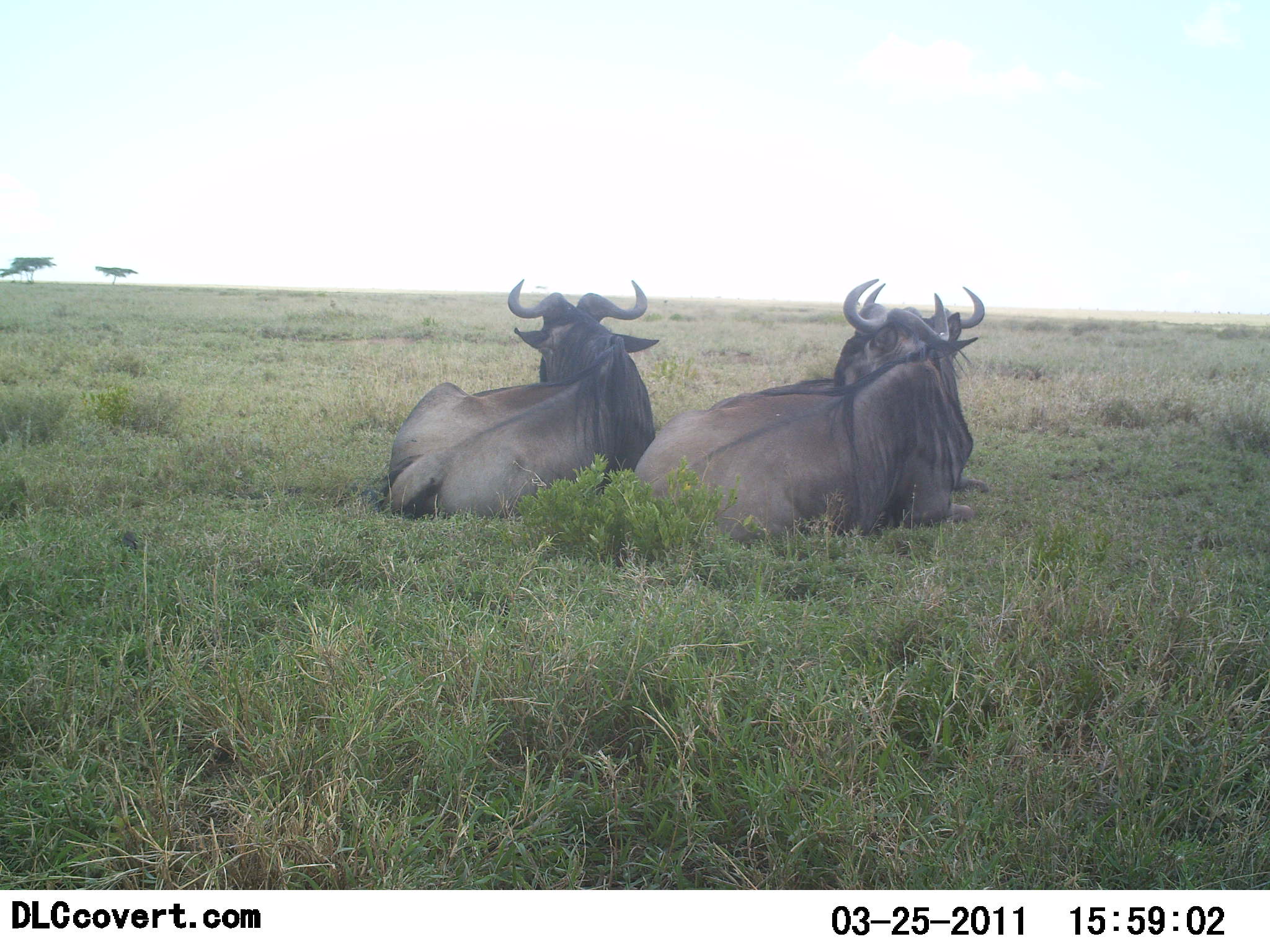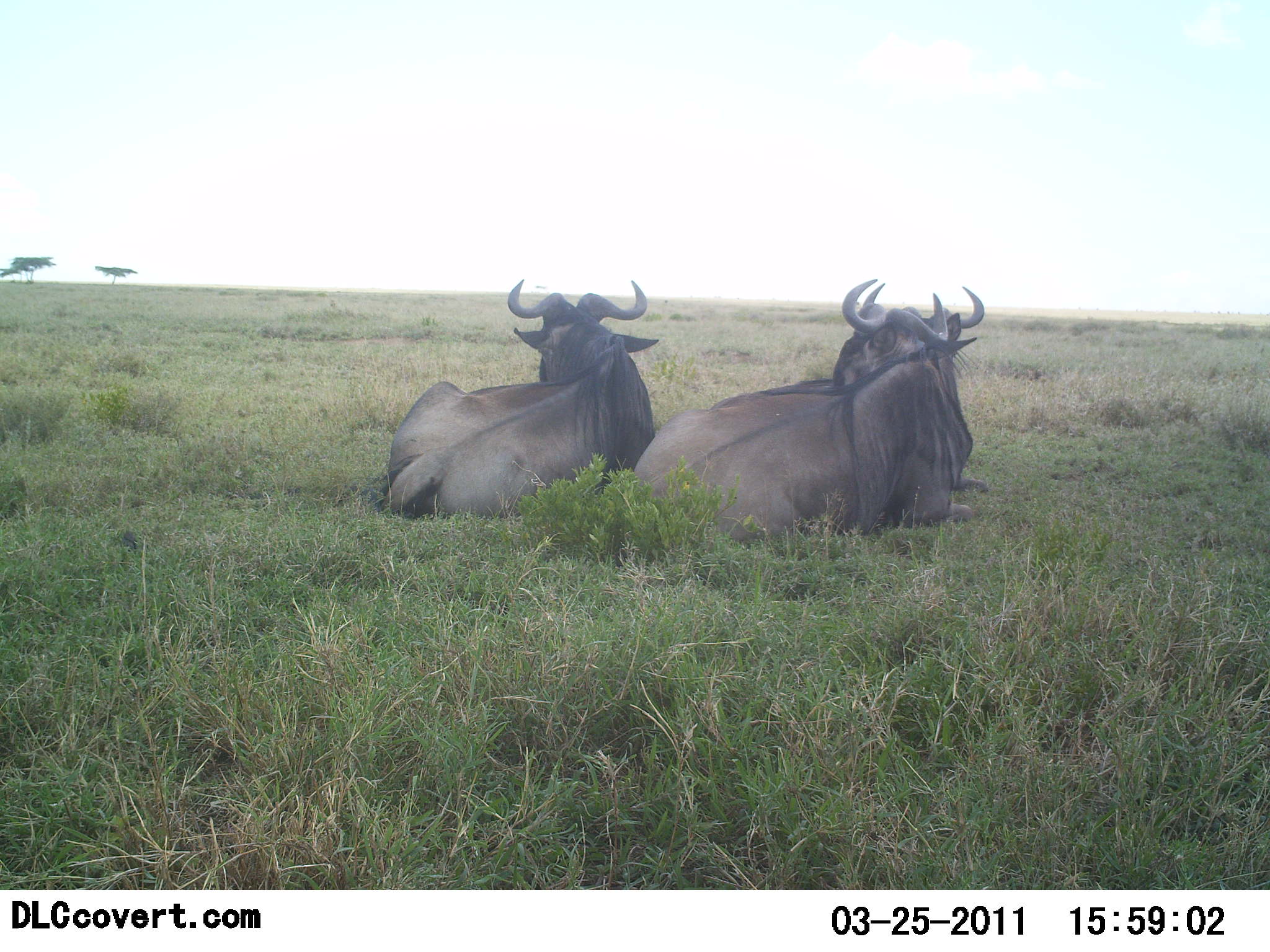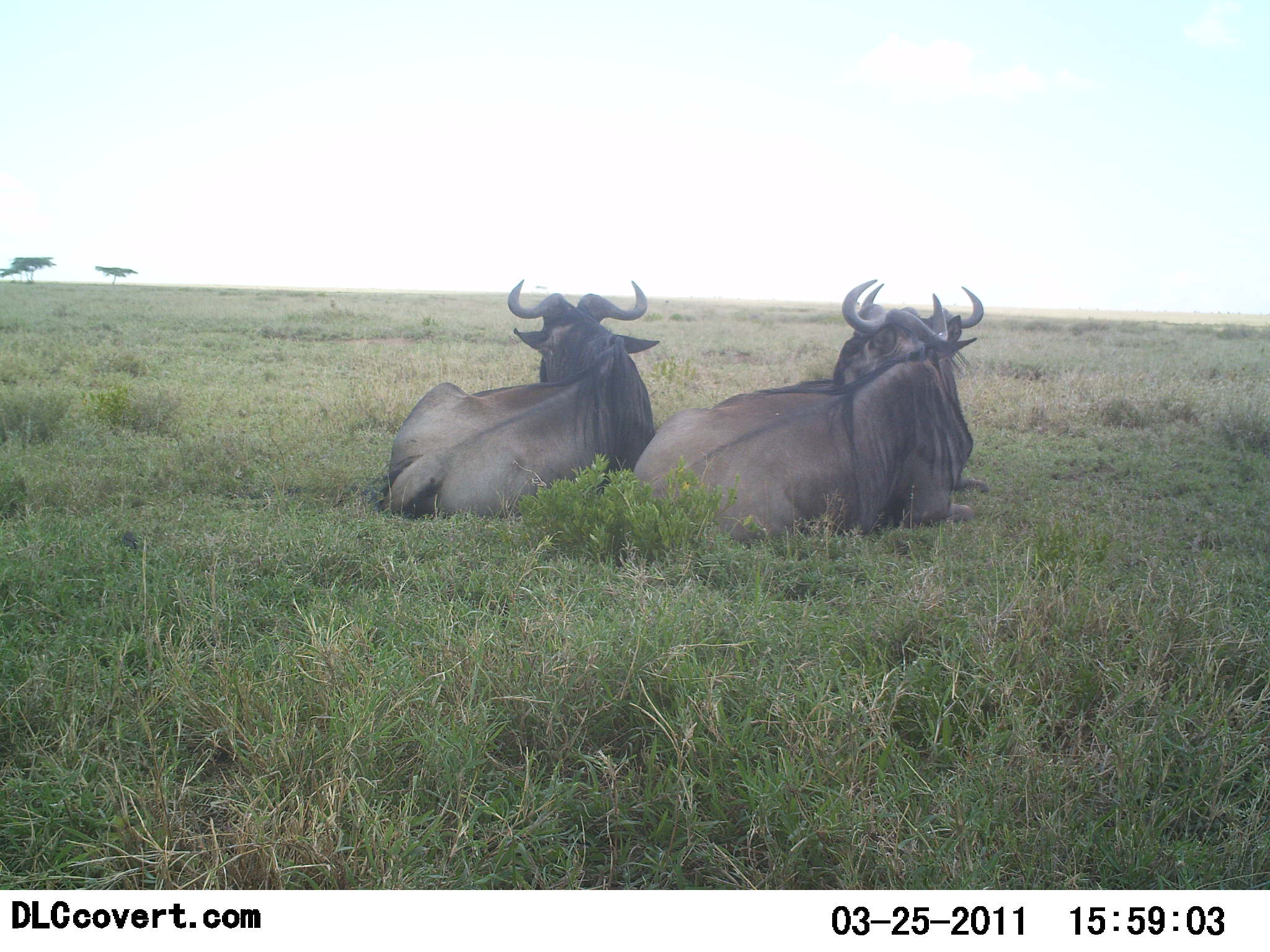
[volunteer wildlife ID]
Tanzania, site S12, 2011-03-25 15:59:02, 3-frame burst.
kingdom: Animalia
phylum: Chordata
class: Mammalia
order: Artiodactyla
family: Bovidae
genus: Connochaetes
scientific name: Connochaetes taurinus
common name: blue wildebeest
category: wildebeest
Wildebeest (blue wildebeest) (Connochaetes taurinus), count 3. Behavior (volunteer vote fractions): standing 0%, resting 100%, moving 0%, interacting 0%. Young present (vote fraction): 0%. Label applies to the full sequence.